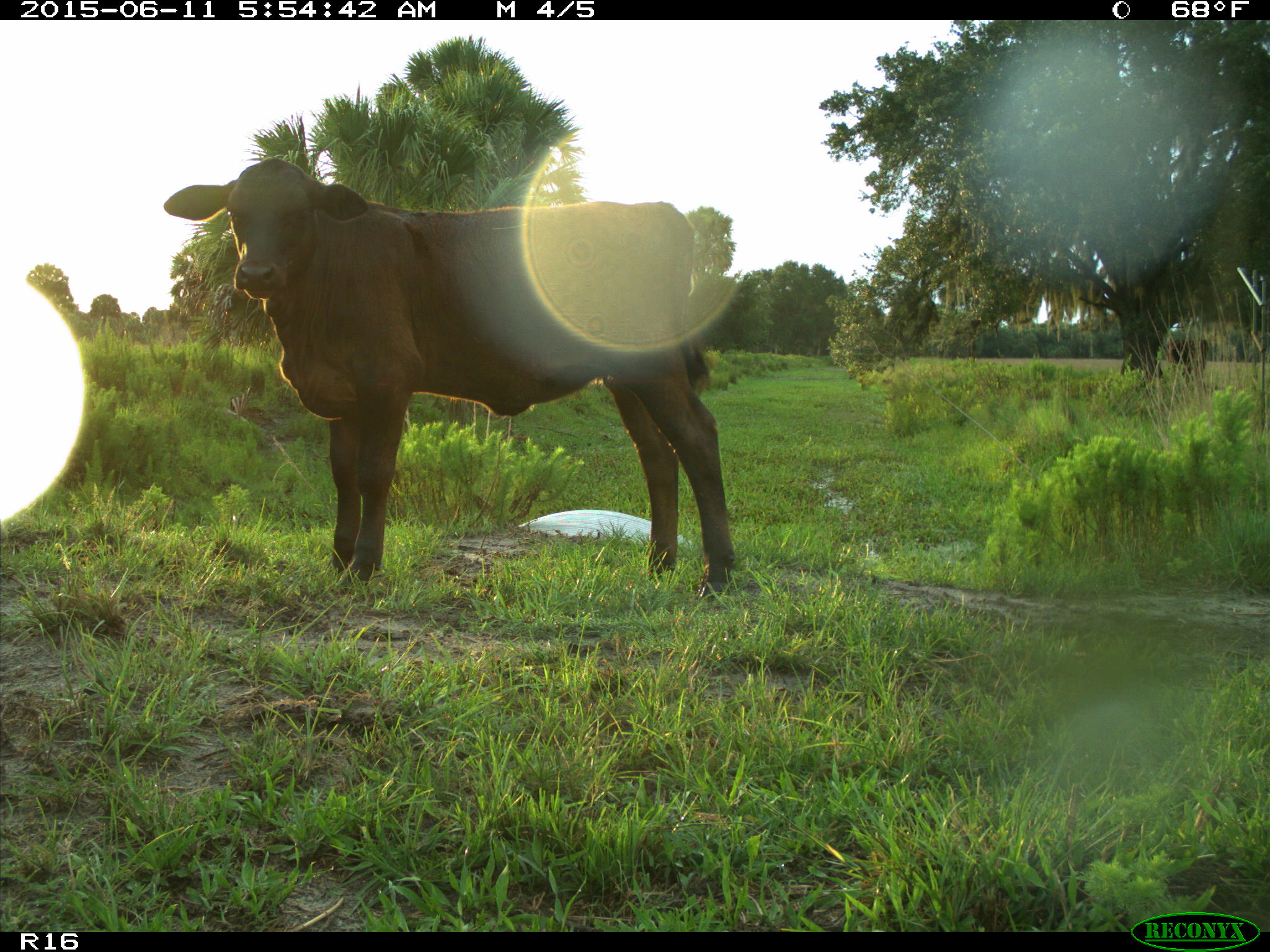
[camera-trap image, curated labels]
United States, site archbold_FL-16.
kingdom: Animalia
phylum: Chordata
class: Mammalia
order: Artiodactyla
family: Bovidae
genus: Bos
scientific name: Bos taurus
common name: domestic cow